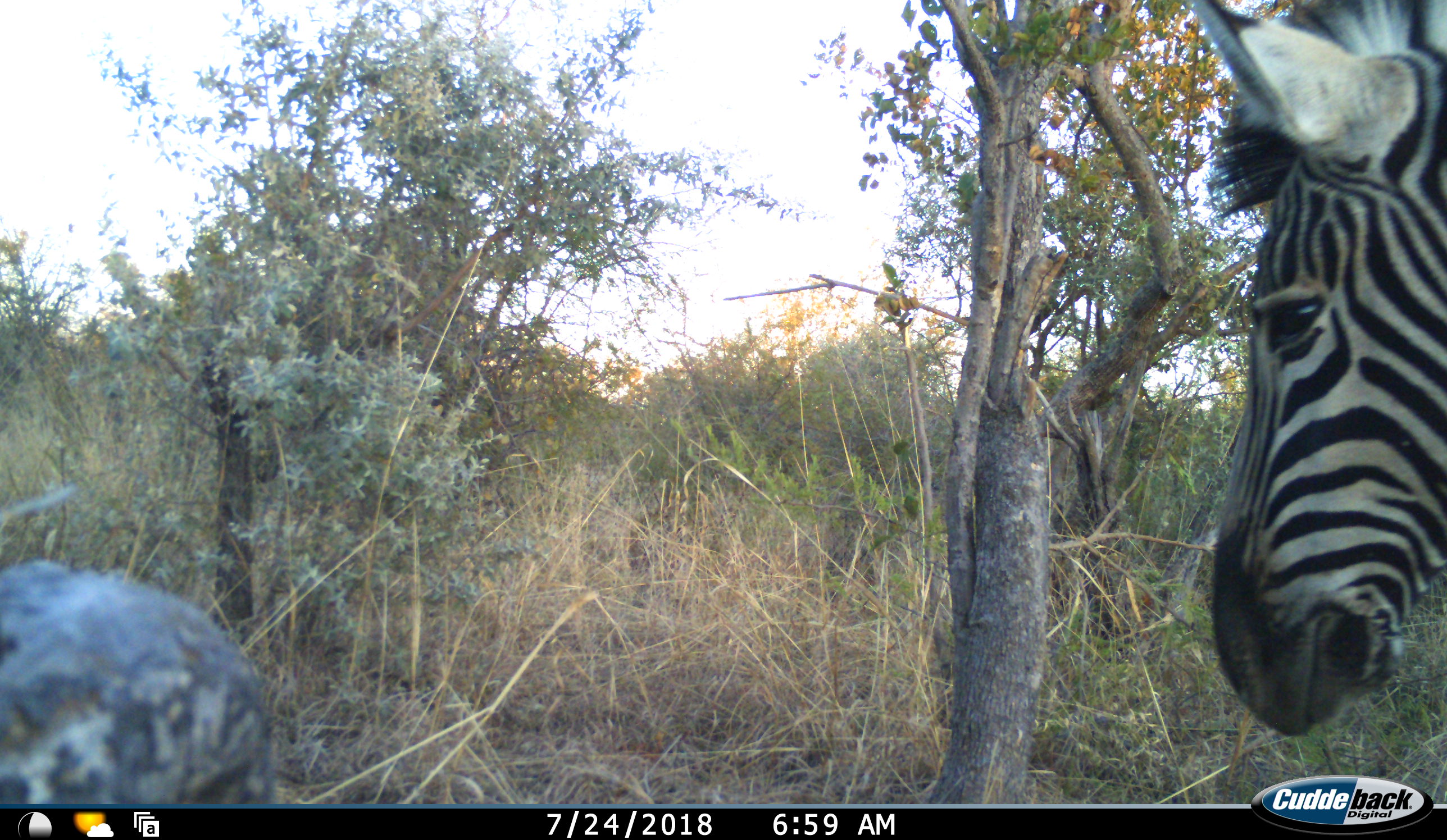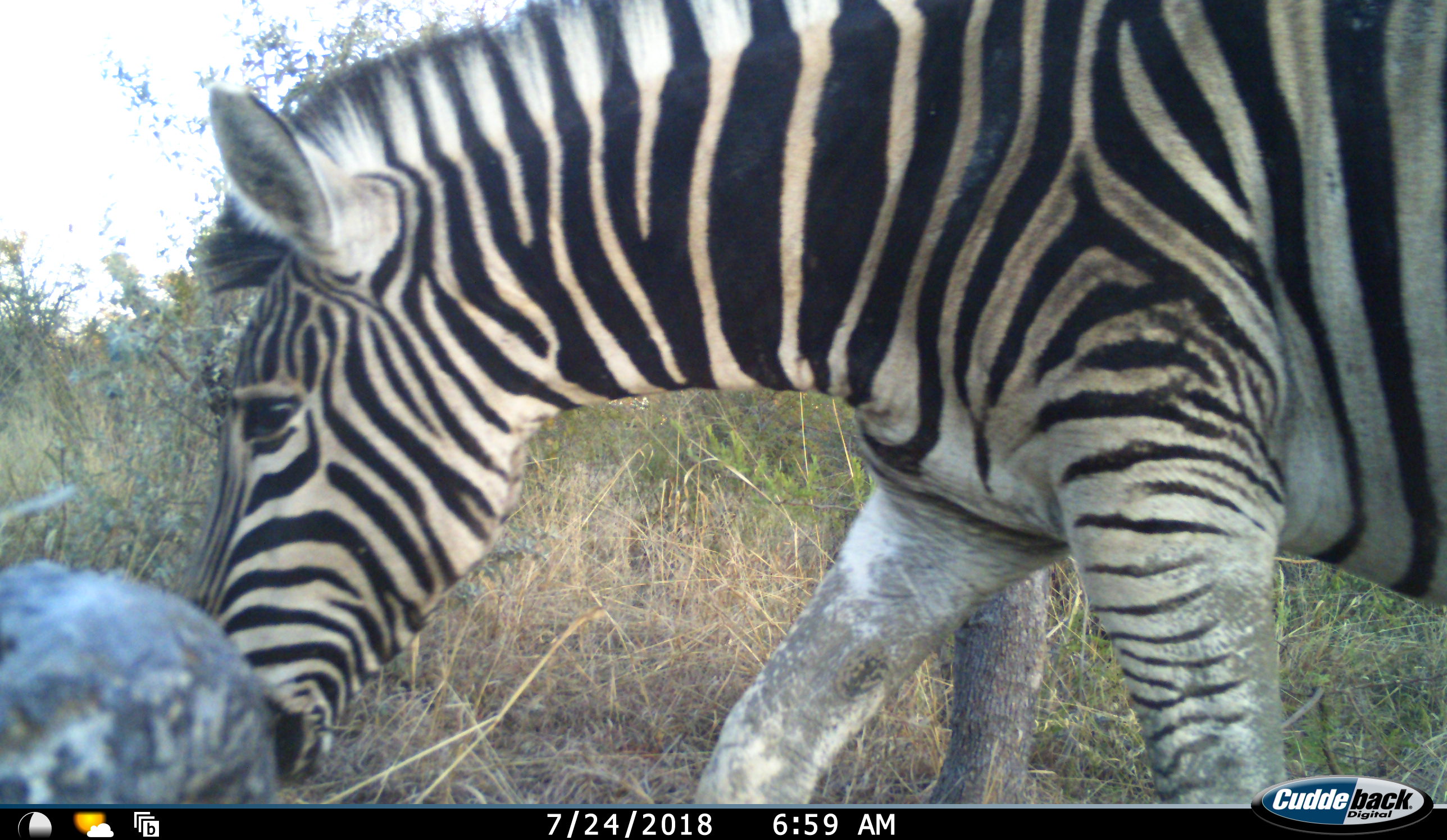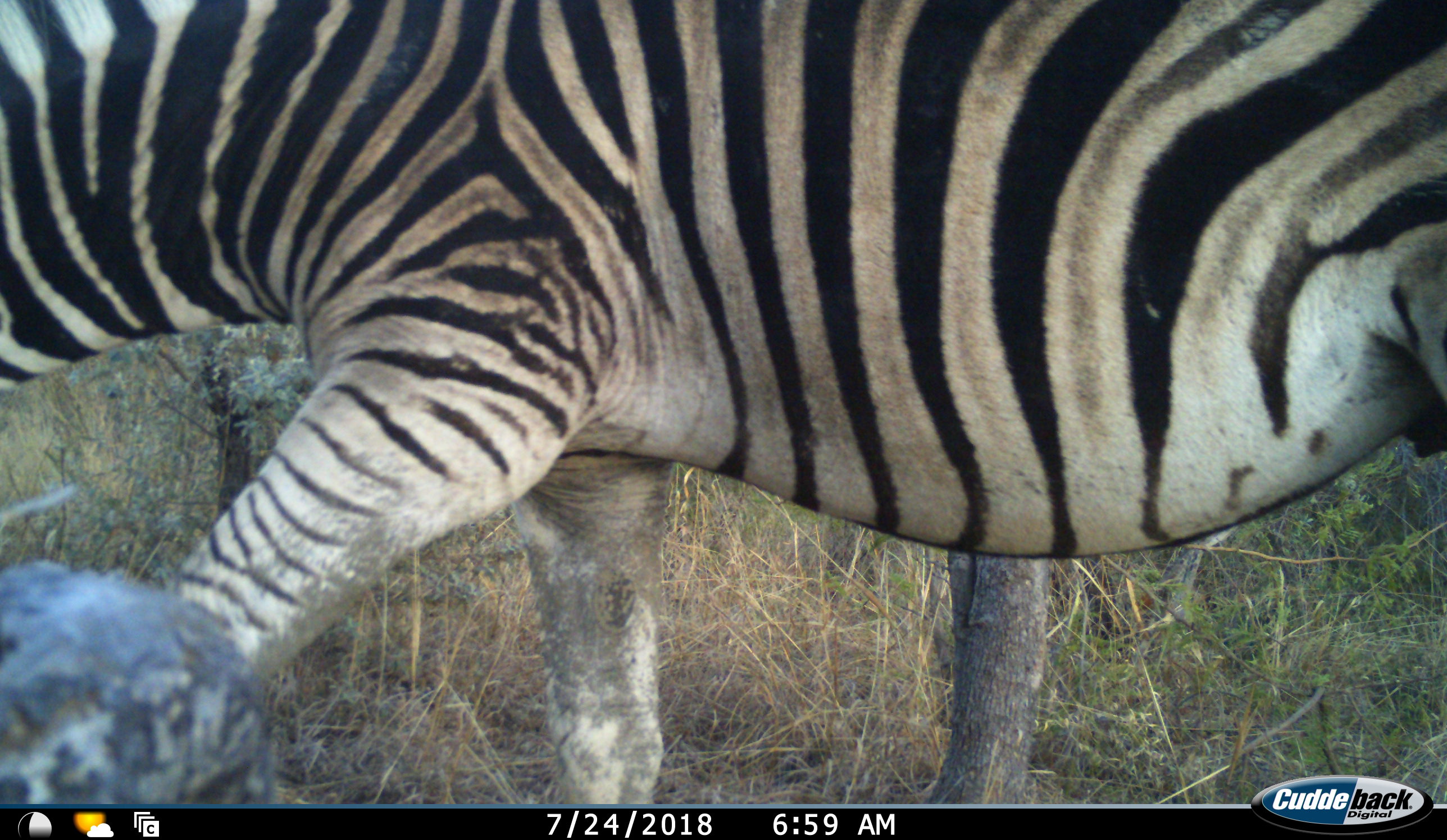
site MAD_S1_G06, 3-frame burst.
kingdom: Animalia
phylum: Chordata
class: Mammalia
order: Perissodactyla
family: Equidae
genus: Equus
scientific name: Equus quagga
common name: plains zebra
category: zebraplains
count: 1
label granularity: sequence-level